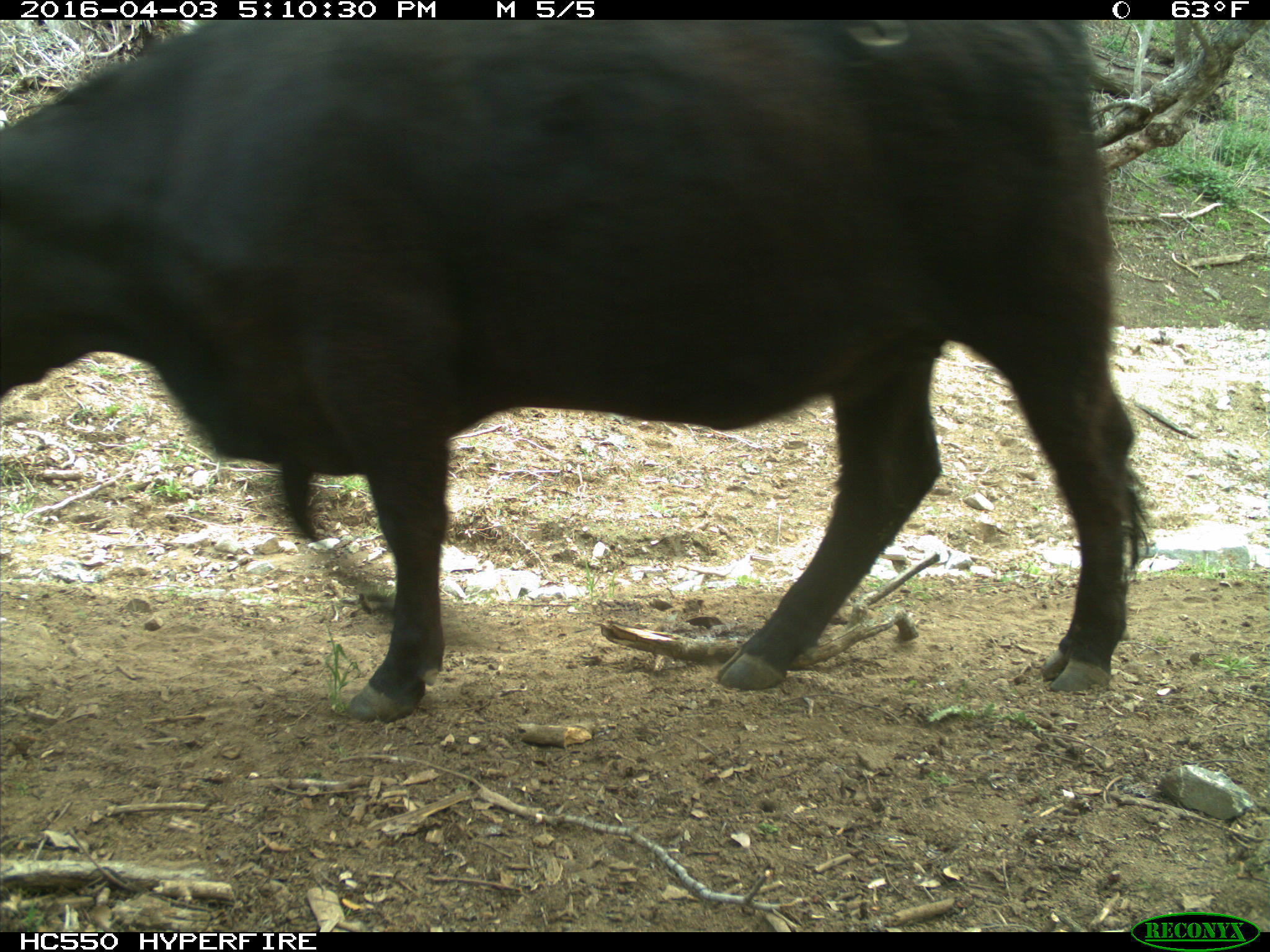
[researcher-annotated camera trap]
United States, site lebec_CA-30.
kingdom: Animalia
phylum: Chordata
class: Mammalia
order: Artiodactyla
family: Bovidae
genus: Bos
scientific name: Bos taurus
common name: domestic cow